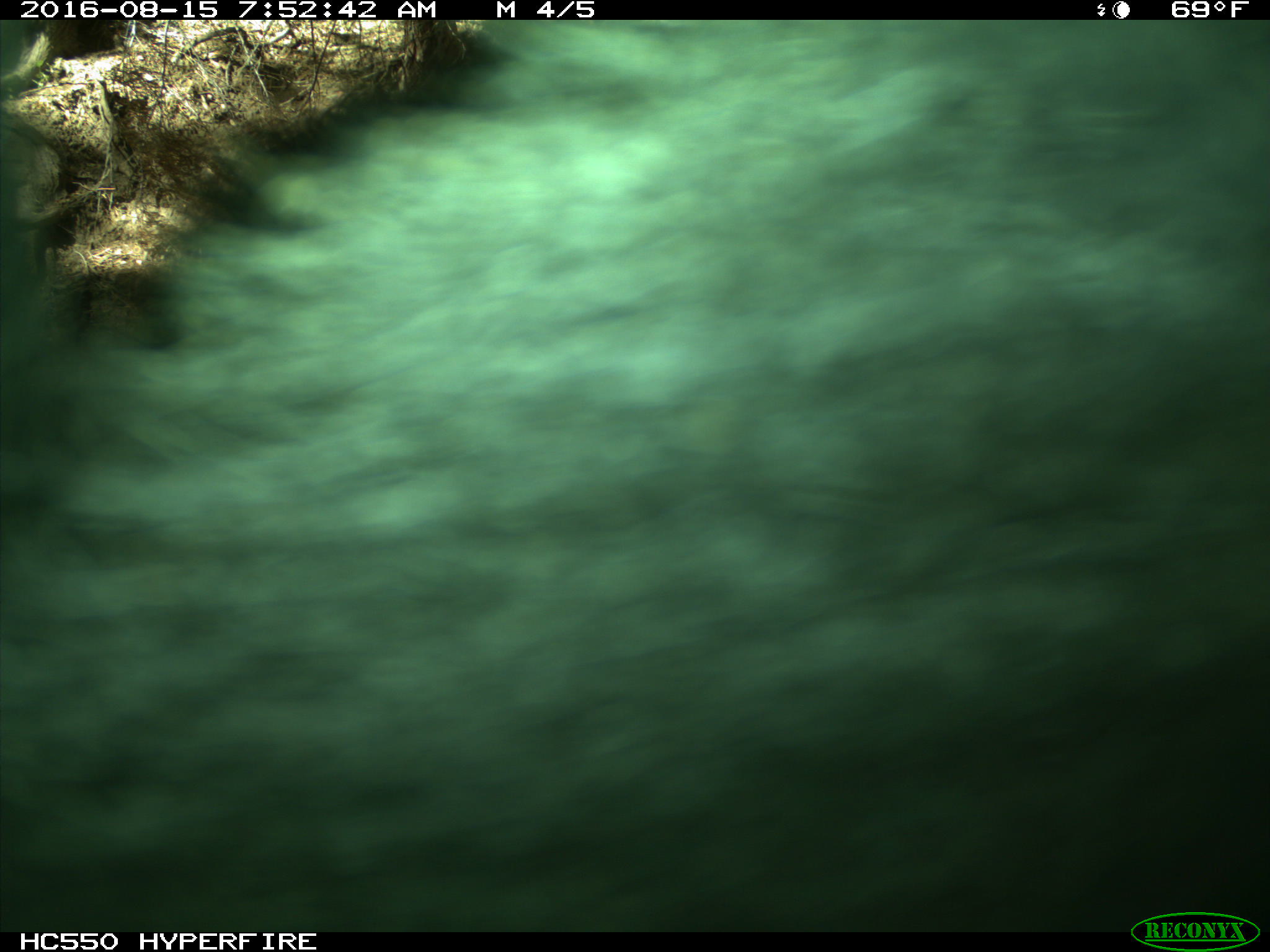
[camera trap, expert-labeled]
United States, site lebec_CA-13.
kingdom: Animalia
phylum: Chordata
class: Mammalia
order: Carnivora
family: Ursidae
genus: Ursus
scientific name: Ursus americanus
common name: american black bear